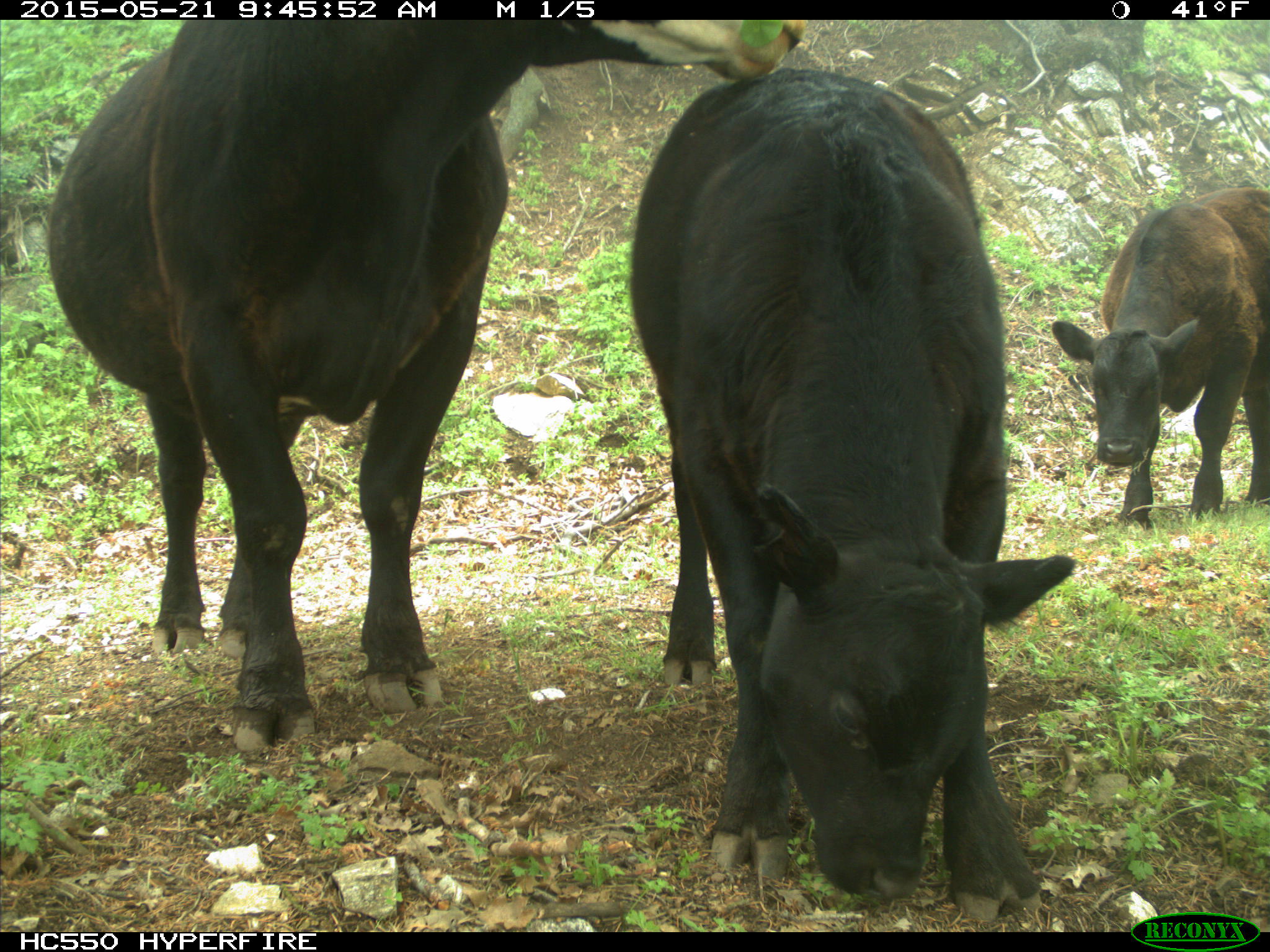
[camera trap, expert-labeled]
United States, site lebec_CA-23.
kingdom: Animalia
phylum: Chordata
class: Mammalia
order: Artiodactyla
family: Bovidae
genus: Bos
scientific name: Bos taurus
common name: domestic cow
Bos taurus (domestic cow).